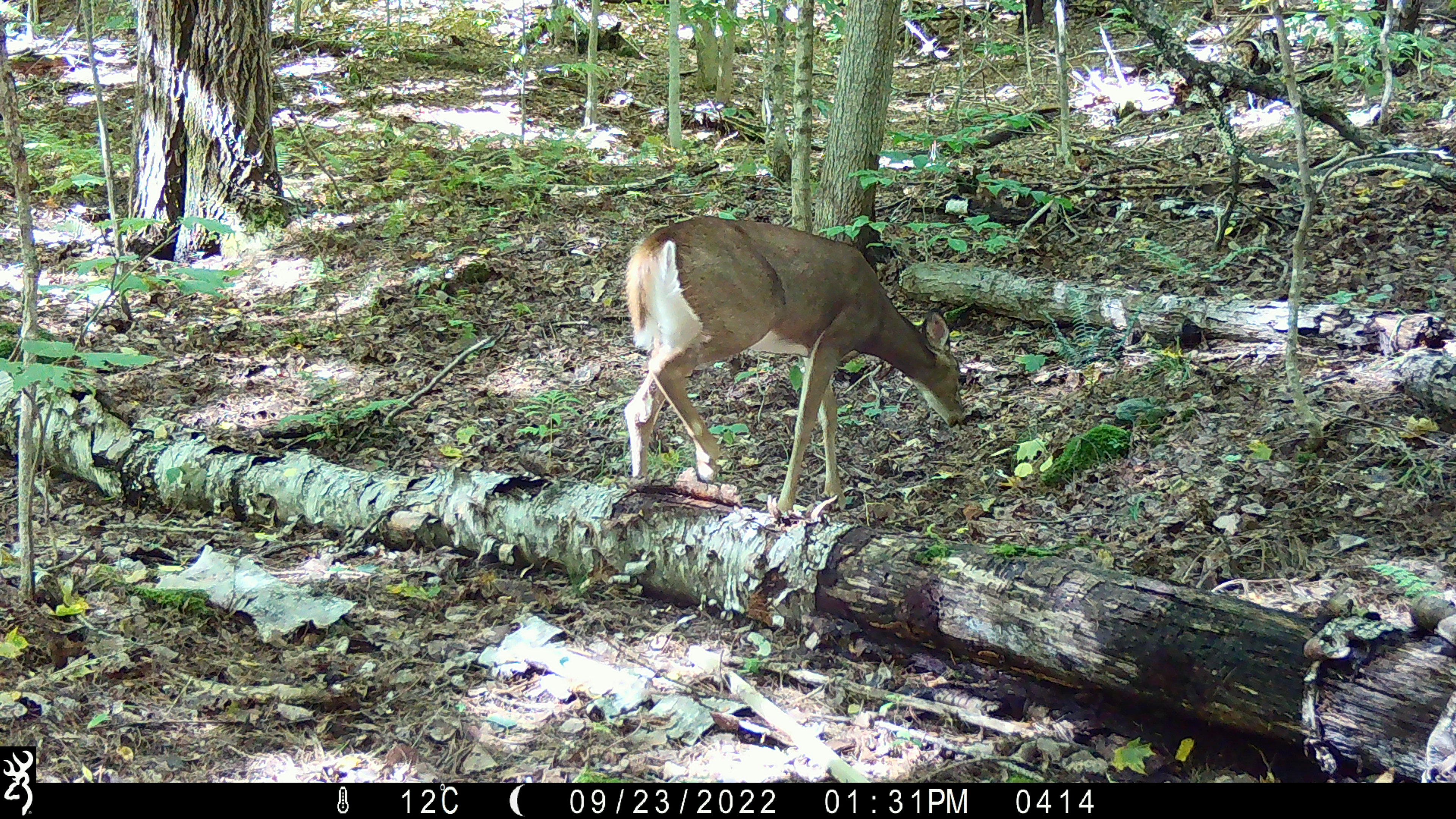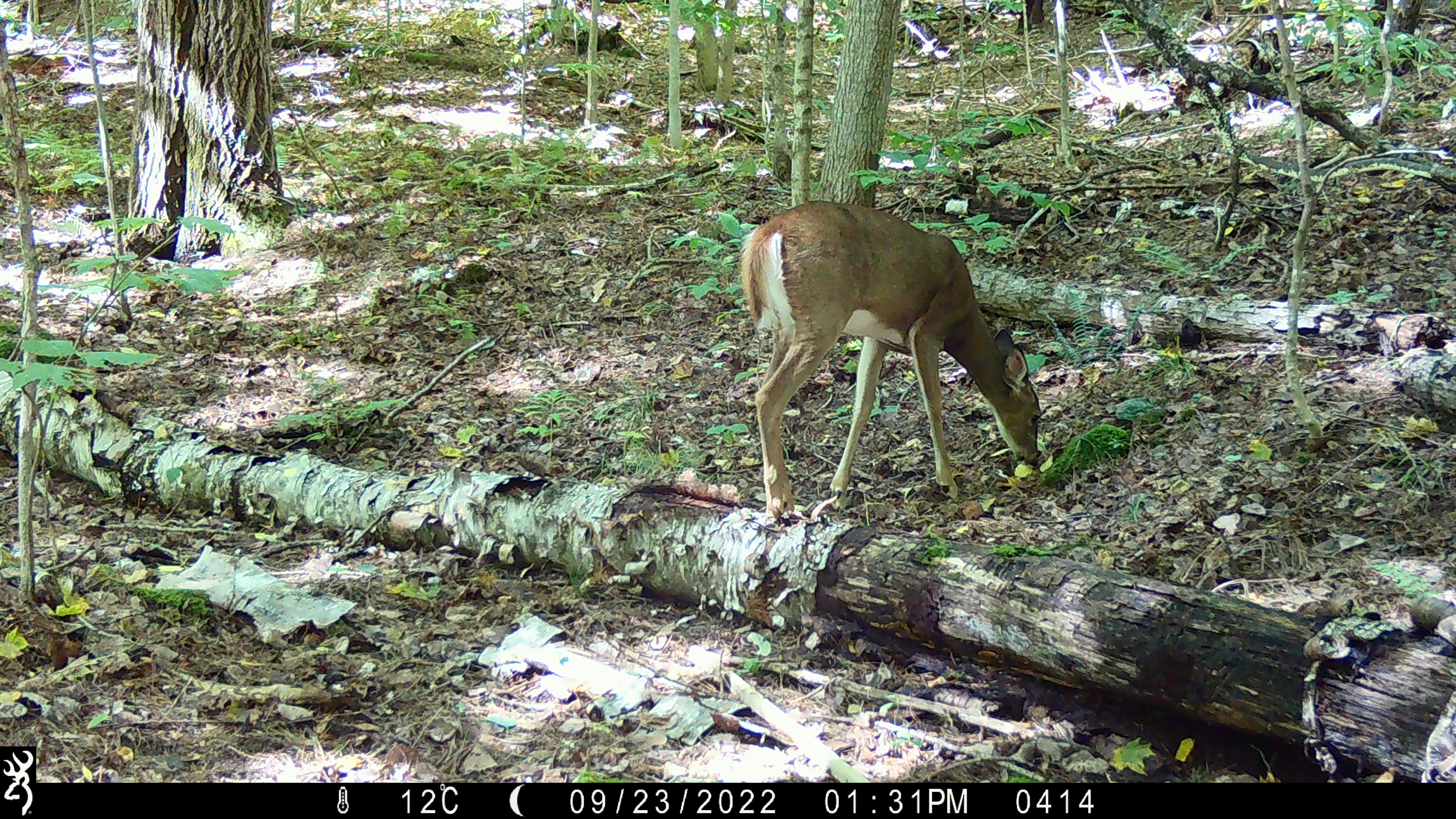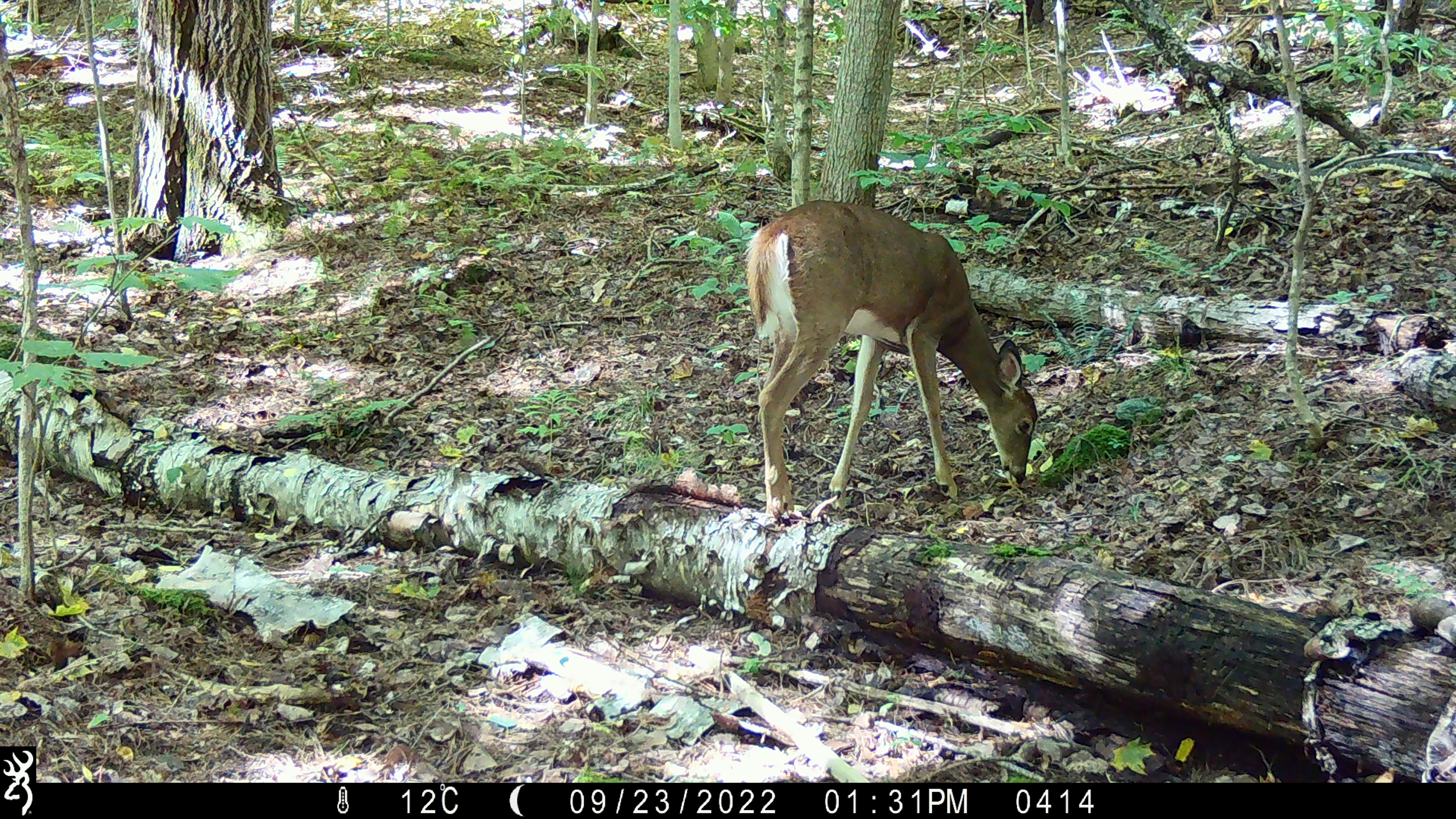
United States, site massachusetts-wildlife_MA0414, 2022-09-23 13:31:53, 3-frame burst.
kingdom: Animalia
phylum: Chordata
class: Mammalia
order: Artiodactyla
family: Cervidae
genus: Odocoileus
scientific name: Odocoileus virginianus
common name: white-tailed deer